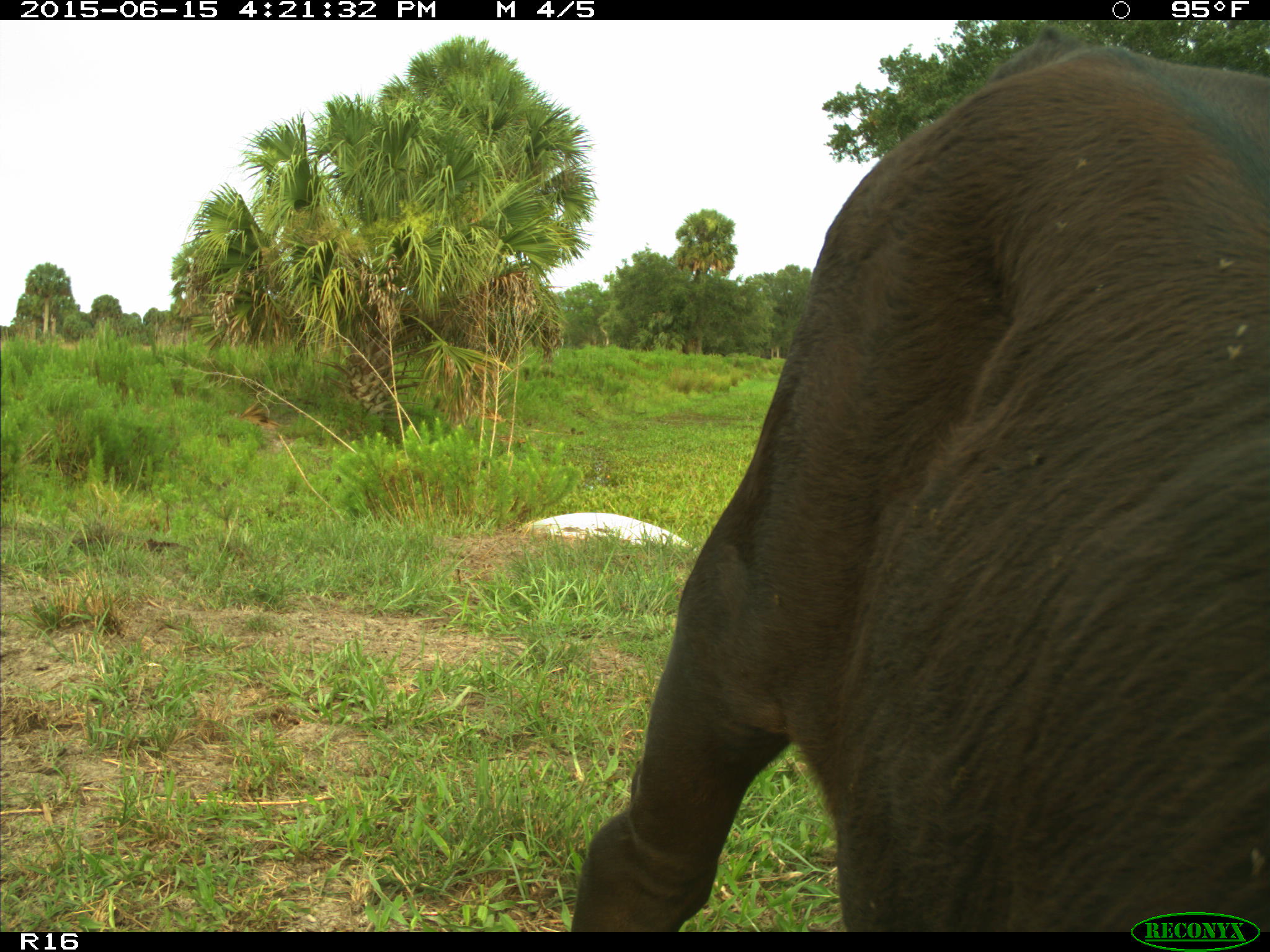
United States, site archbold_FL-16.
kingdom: Animalia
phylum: Chordata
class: Mammalia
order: Artiodactyla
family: Bovidae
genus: Bos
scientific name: Bos taurus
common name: domestic cow